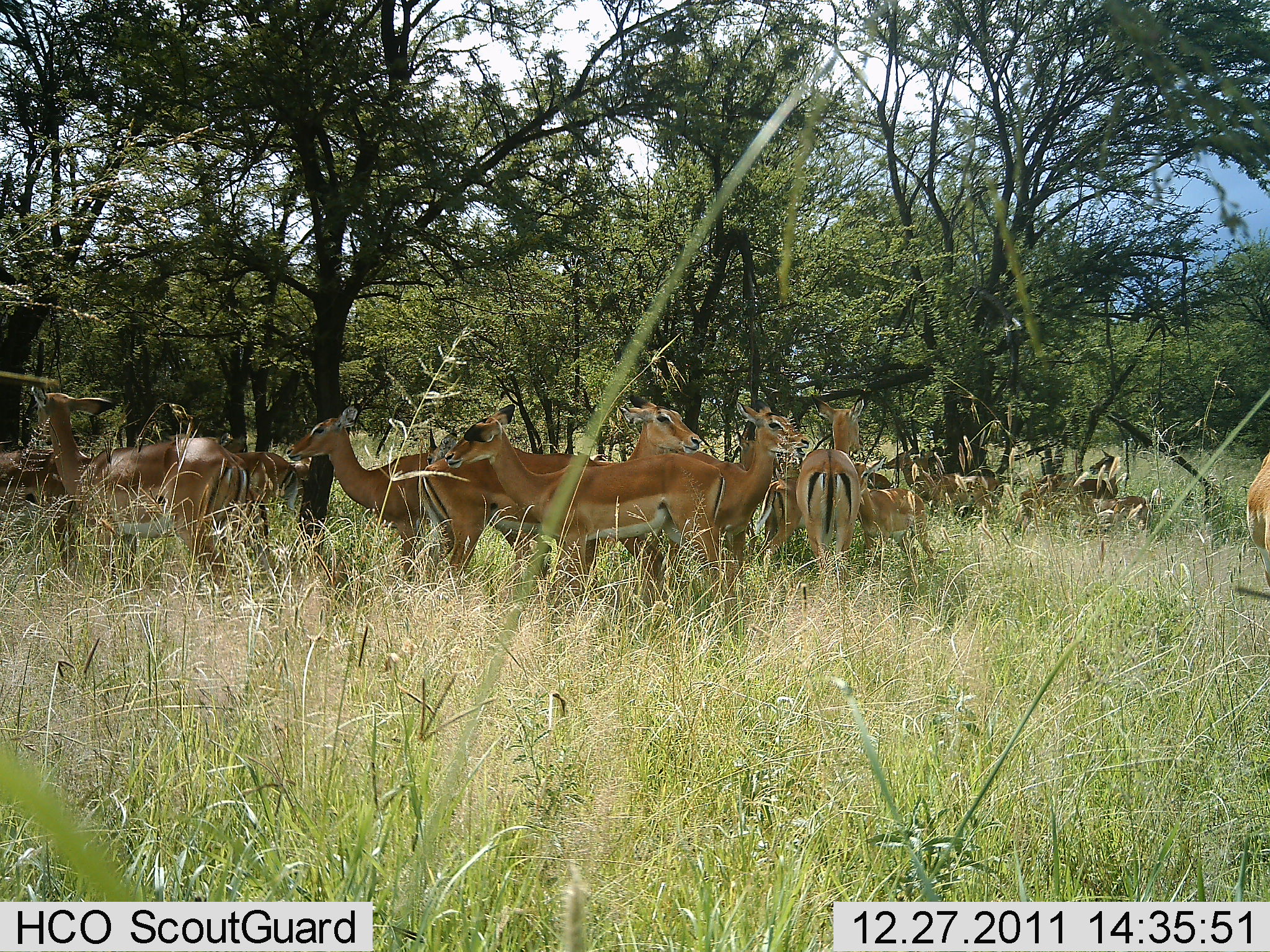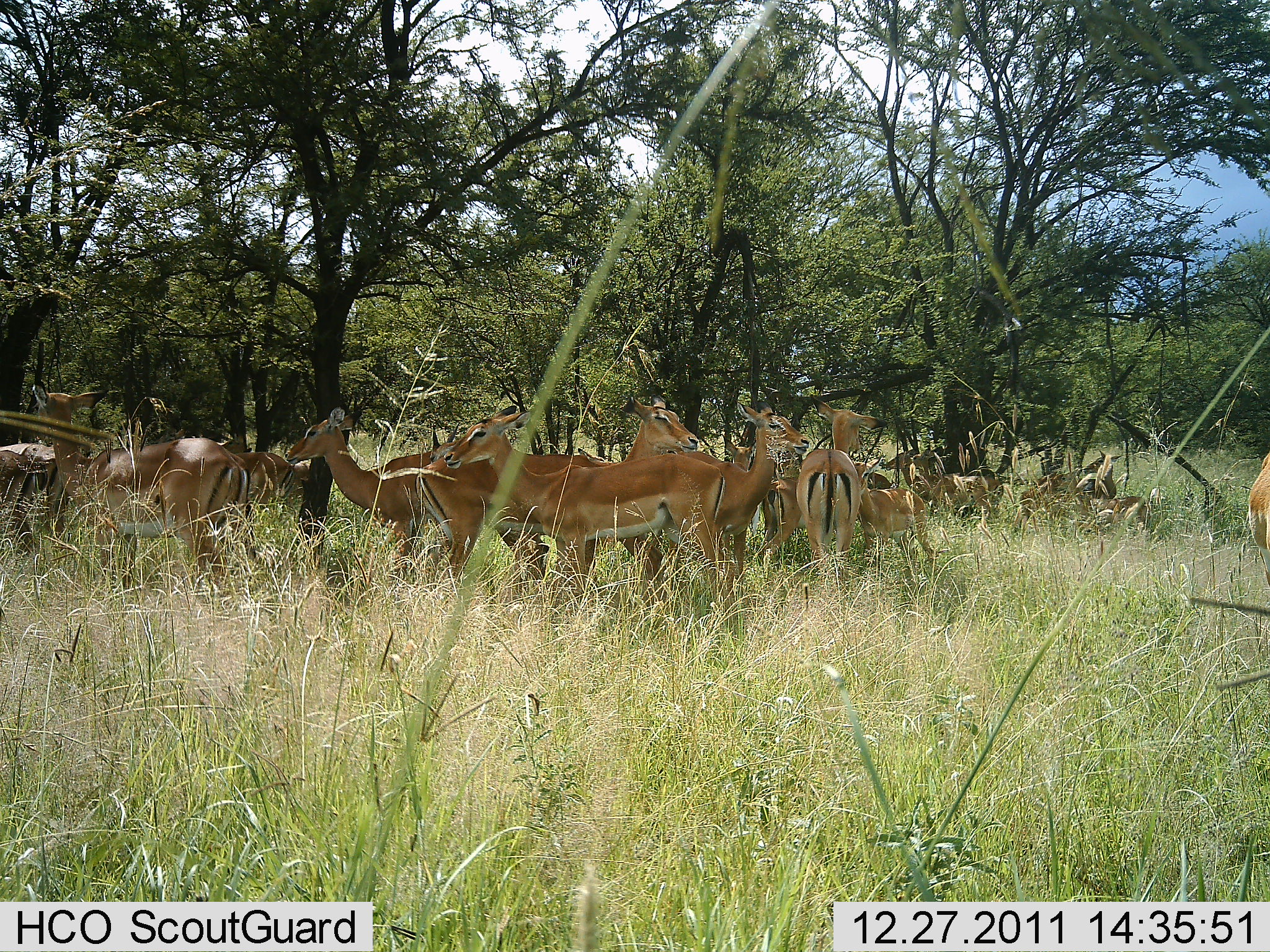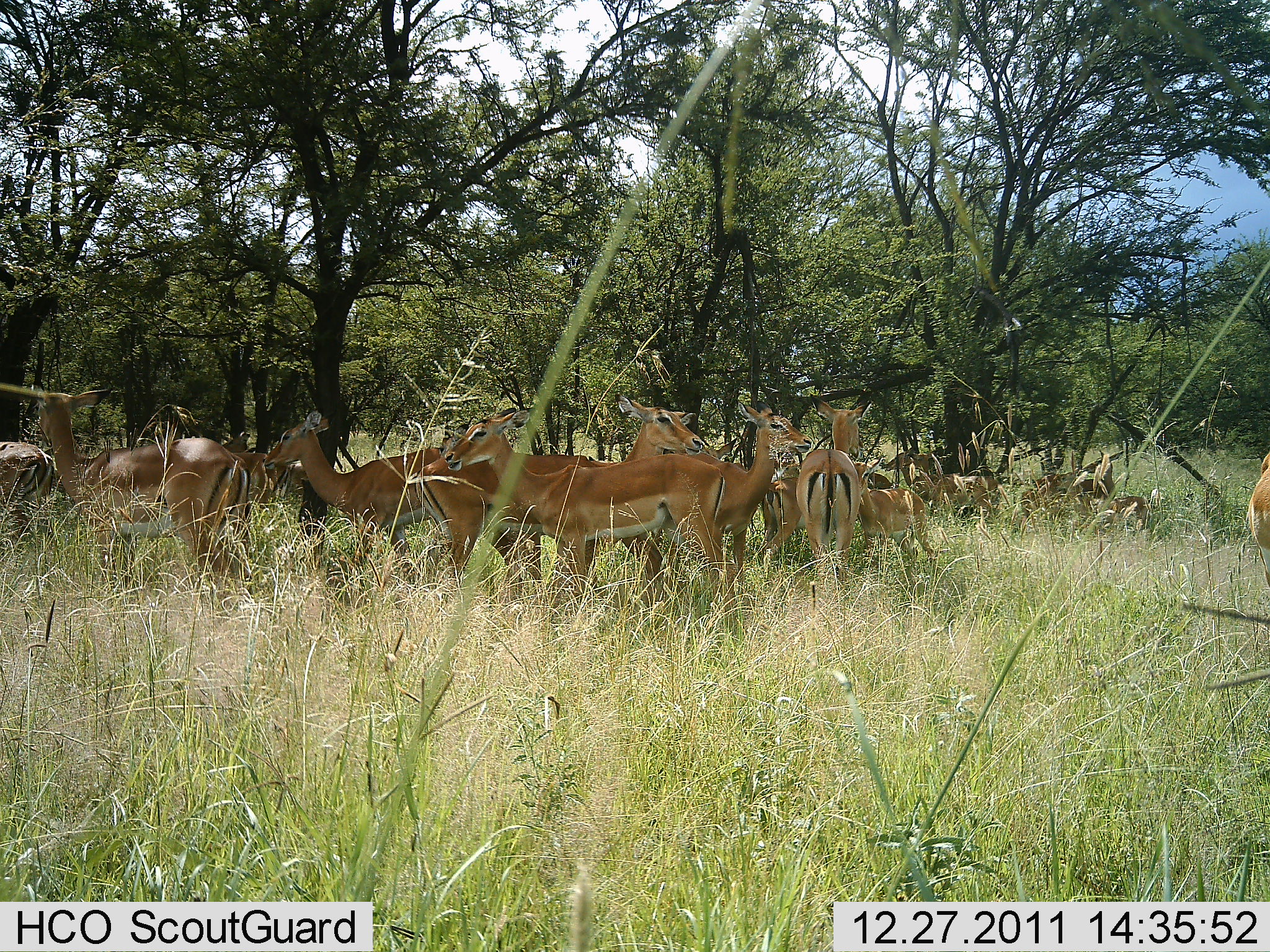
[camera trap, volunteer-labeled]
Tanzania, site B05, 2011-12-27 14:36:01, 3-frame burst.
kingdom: Animalia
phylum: Chordata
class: Mammalia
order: Artiodactyla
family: Bovidae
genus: Aepyceros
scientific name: Aepyceros melampus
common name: impala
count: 11-50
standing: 100%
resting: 42%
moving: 0%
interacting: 8%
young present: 8%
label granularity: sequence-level